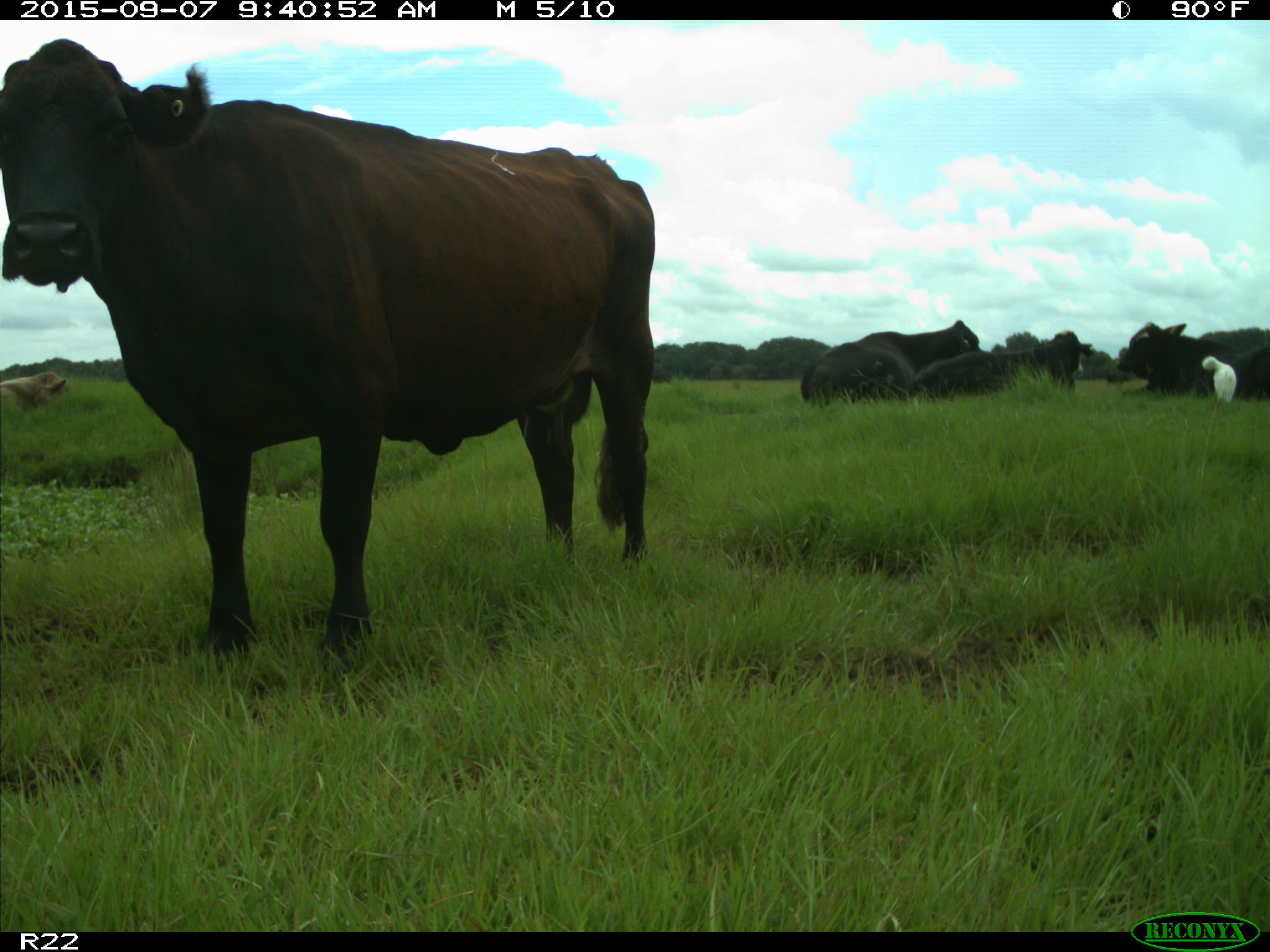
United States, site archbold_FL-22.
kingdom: Animalia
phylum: Chordata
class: Mammalia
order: Artiodactyla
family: Bovidae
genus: Bos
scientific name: Bos taurus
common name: domestic cow